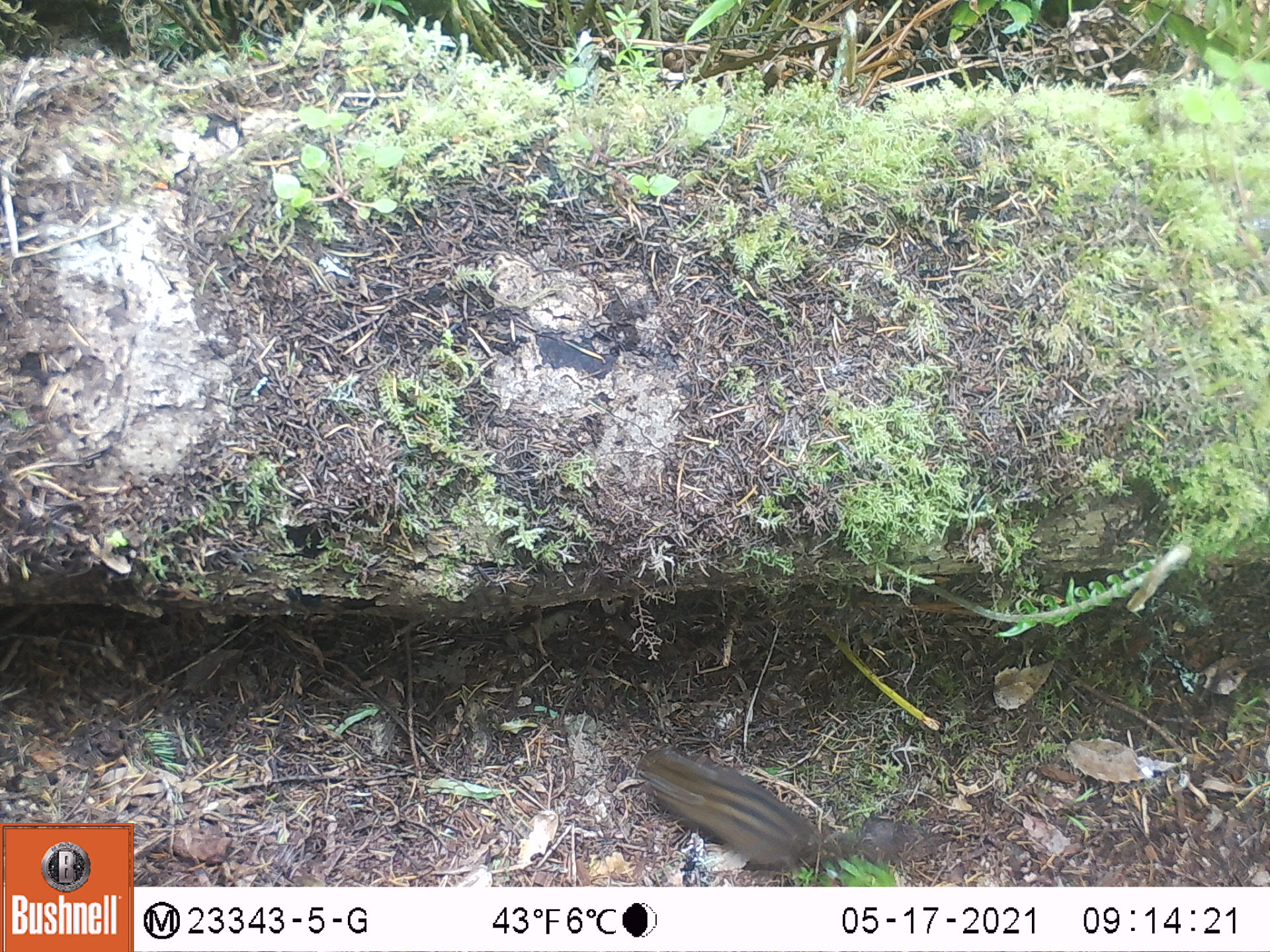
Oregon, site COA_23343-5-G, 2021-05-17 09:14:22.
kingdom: Animalia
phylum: Chordata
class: Mammalia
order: Rodentia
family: Sciuridae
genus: Neotamias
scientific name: Neotamias townsendii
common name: townsend's chipmunk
Townsend's chipmunk (Neotamias townsendii).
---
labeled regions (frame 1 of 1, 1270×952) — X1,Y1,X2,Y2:
townsend's chipmunk: 633,739,841,880